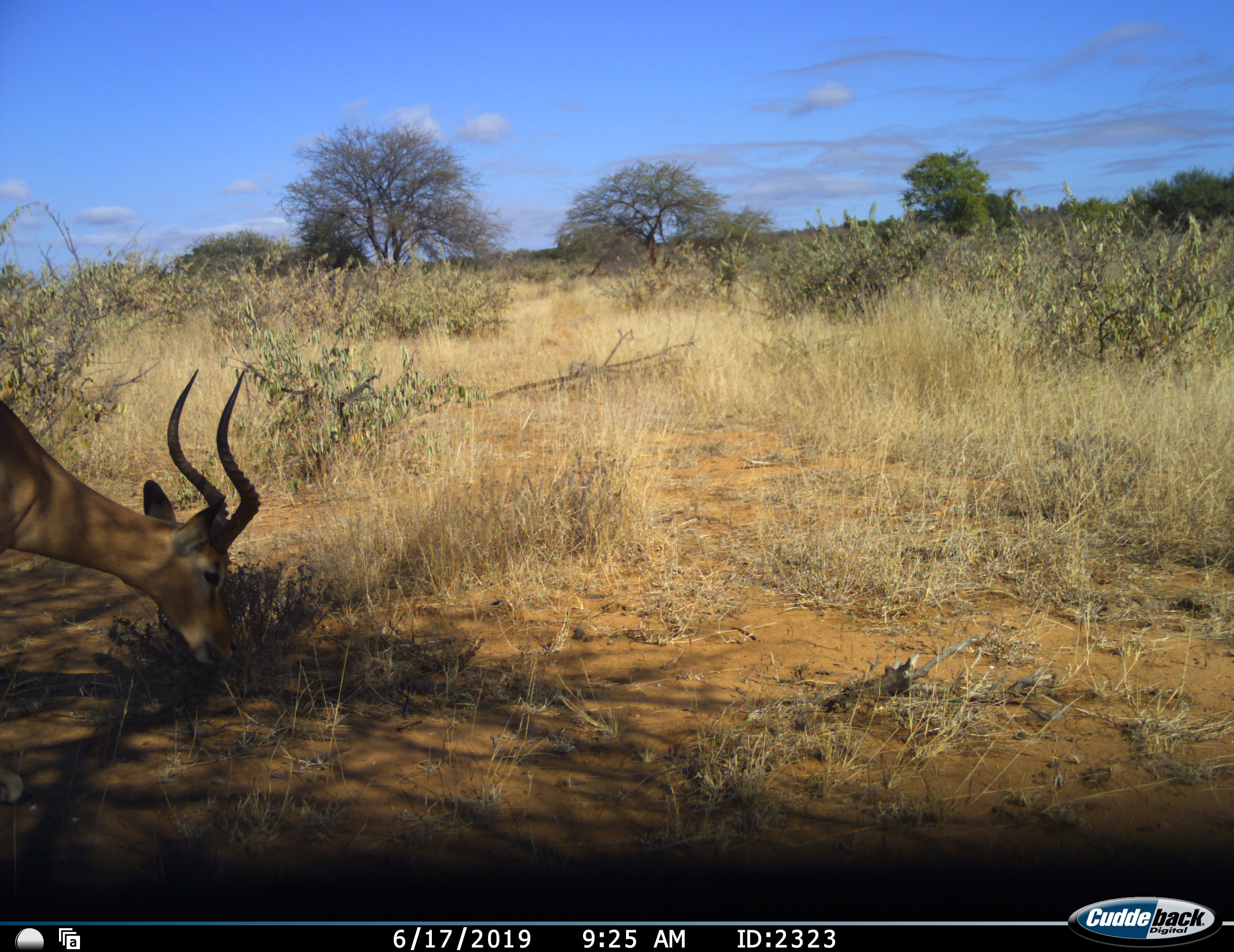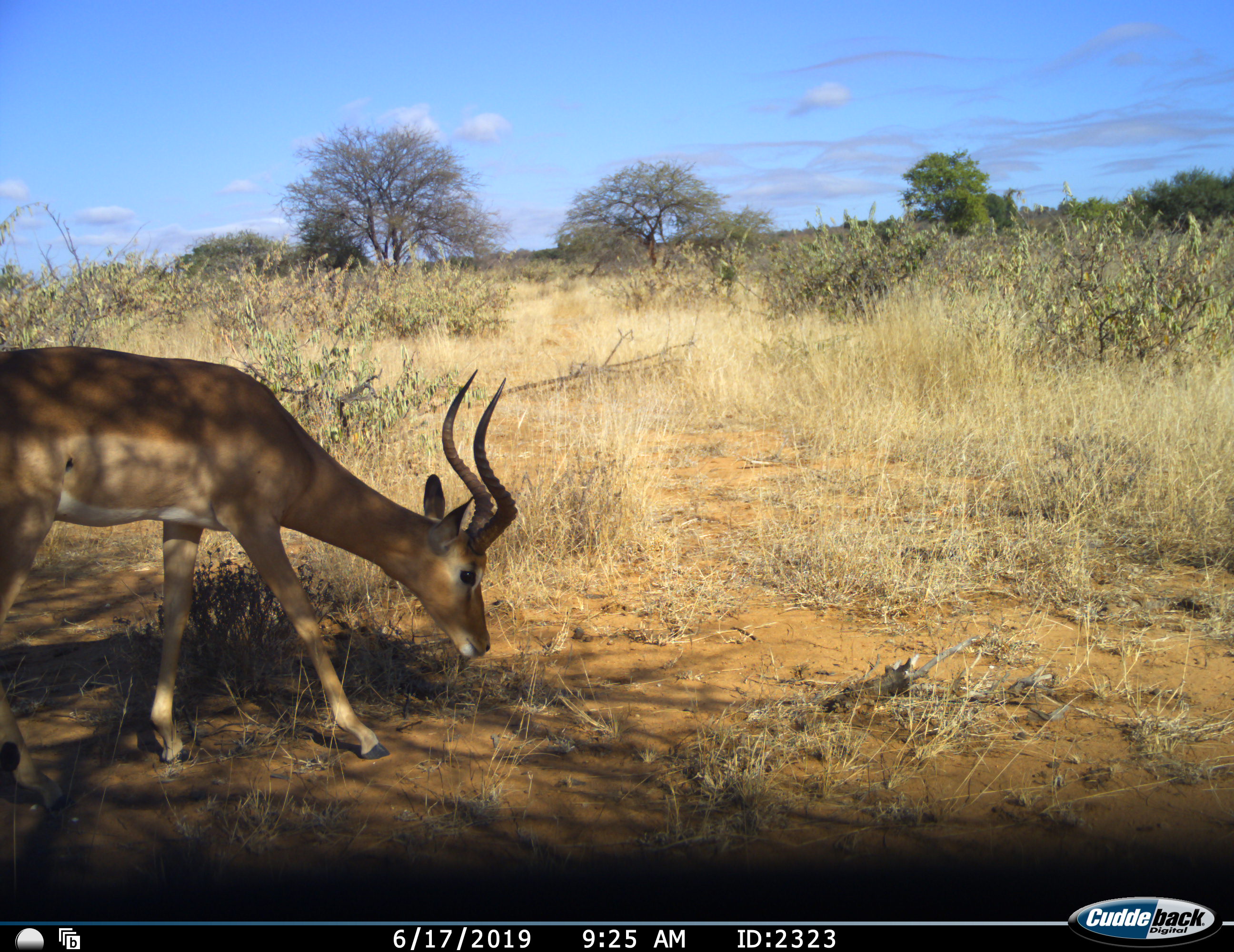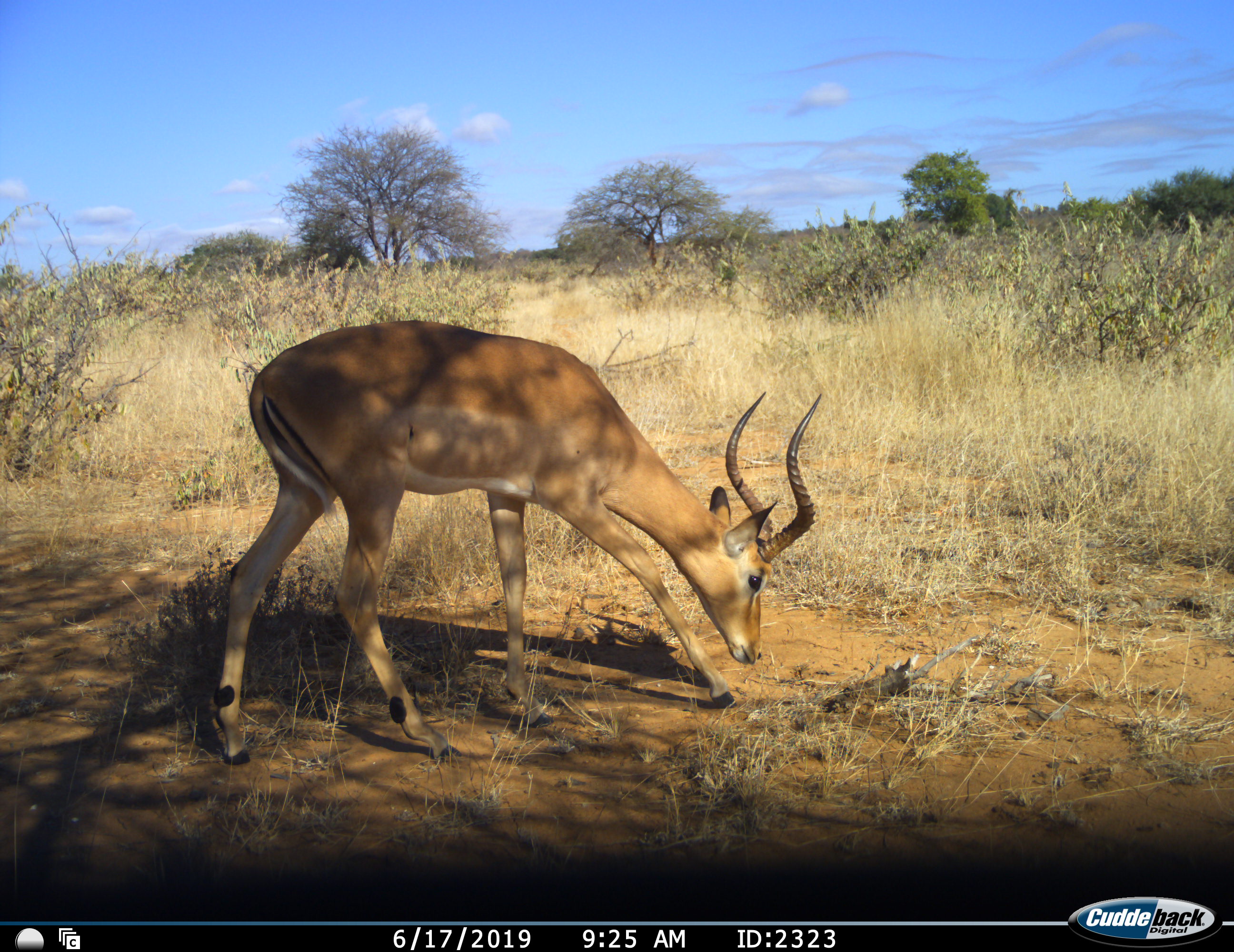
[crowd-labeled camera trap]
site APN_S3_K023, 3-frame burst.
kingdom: Animalia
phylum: Chordata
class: Mammalia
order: Artiodactyla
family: Bovidae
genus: Aepyceros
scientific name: Aepyceros melampus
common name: impala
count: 1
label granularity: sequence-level